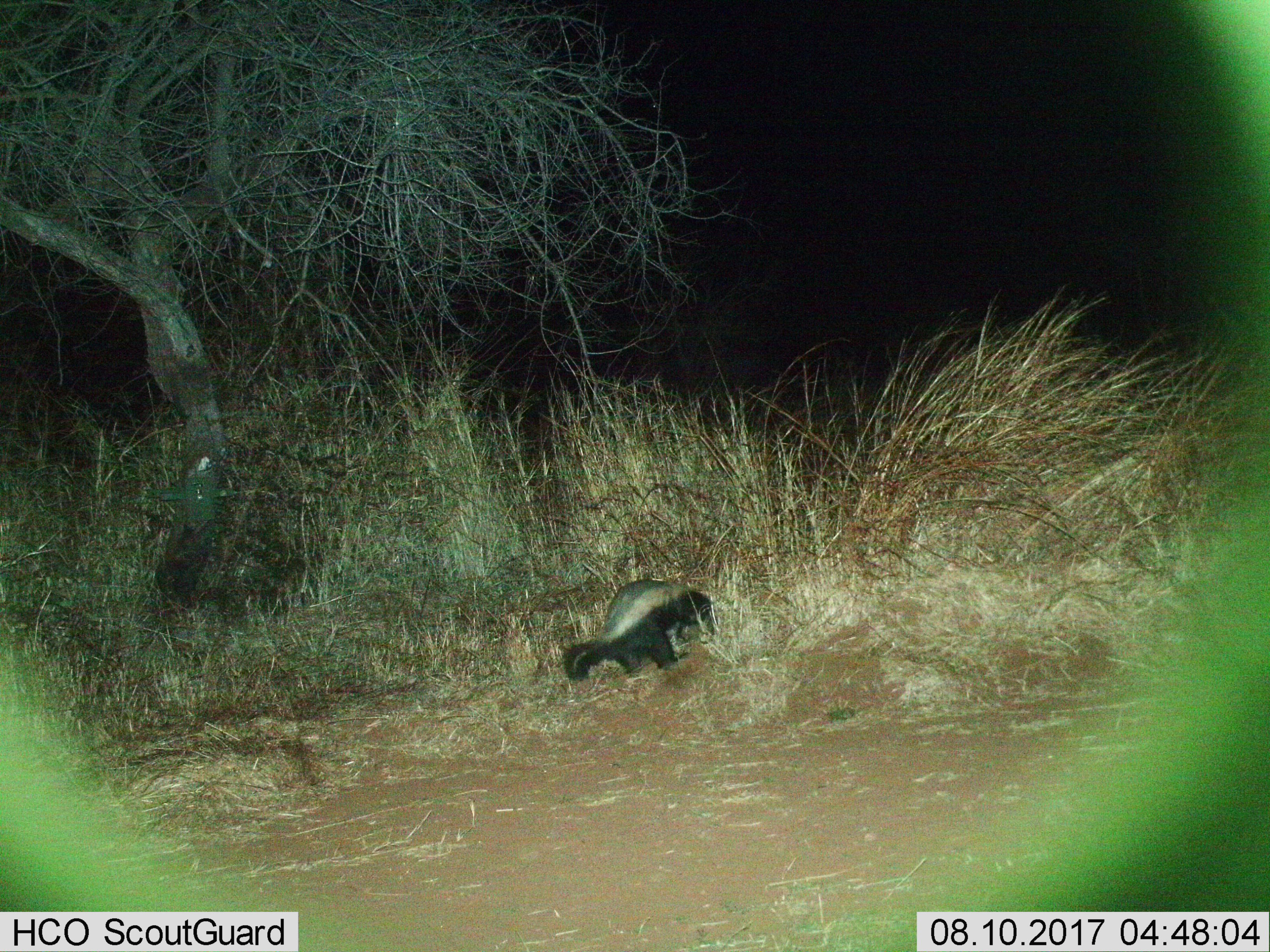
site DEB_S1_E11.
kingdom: Animalia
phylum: Chordata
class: Mammalia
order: Carnivora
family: Mustelidae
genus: Mellivora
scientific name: Mellivora capensis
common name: honey badger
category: honeybadger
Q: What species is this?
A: Honeybadger (honey badger) (Mellivora capensis).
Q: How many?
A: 1.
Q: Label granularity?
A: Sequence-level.